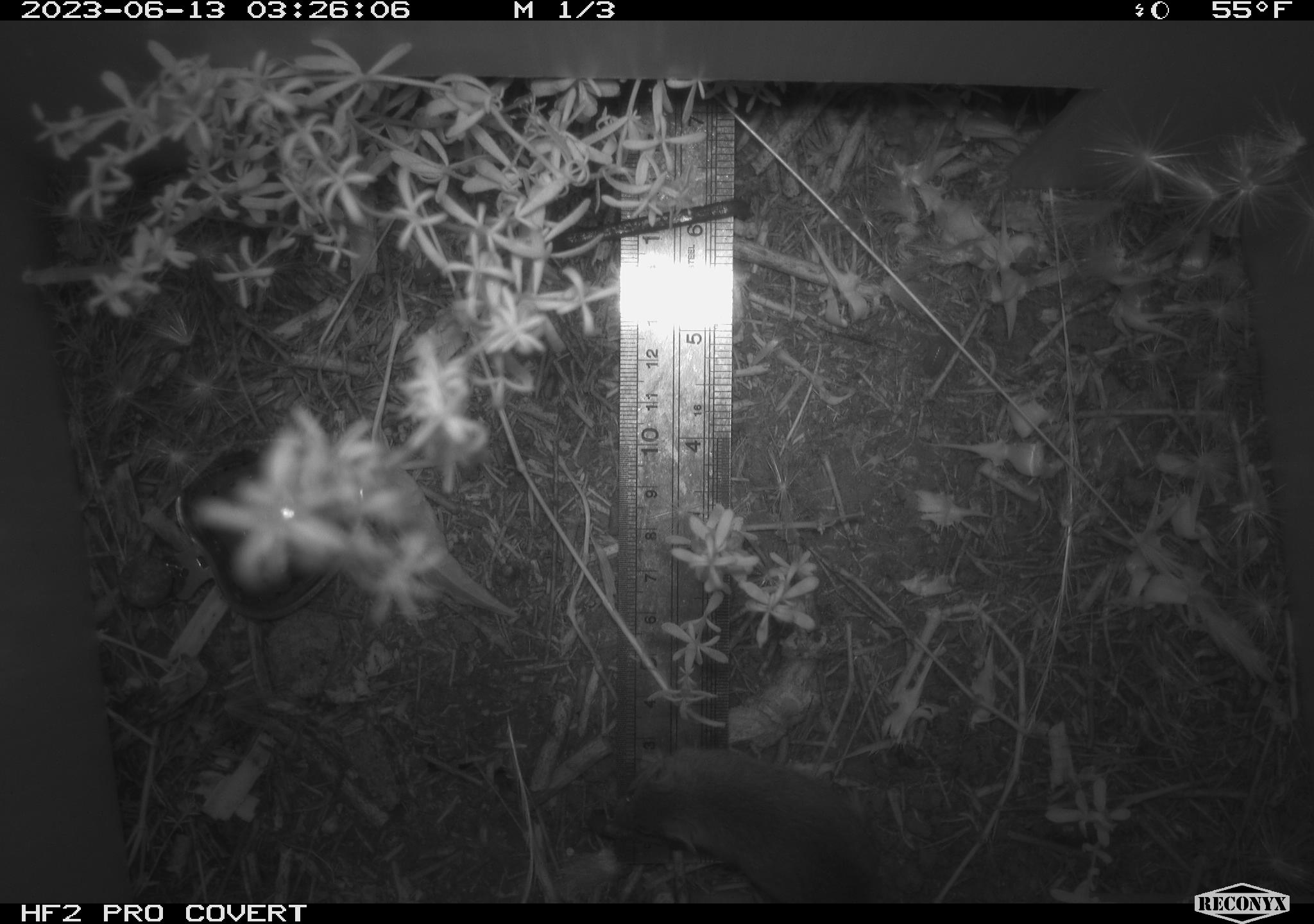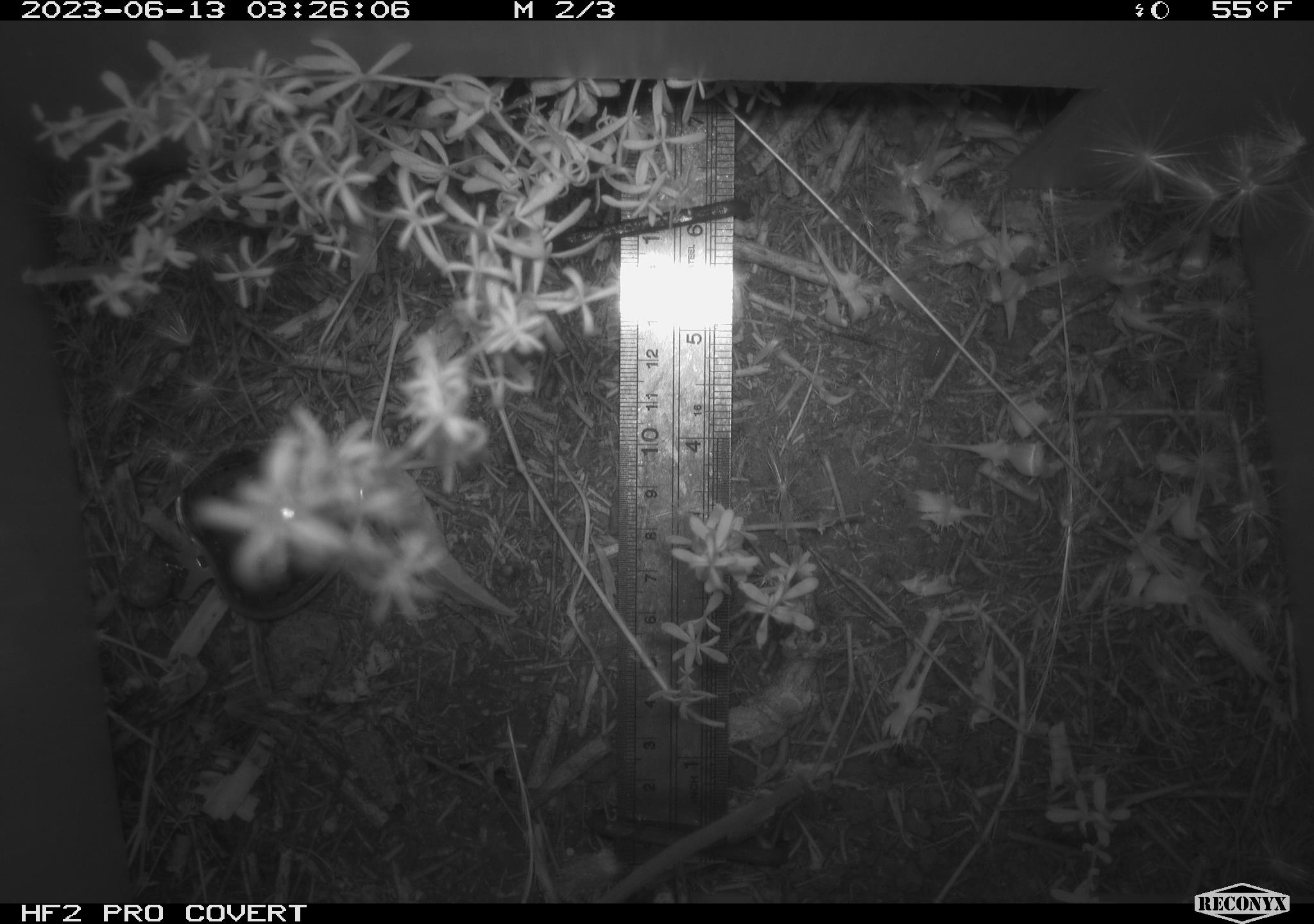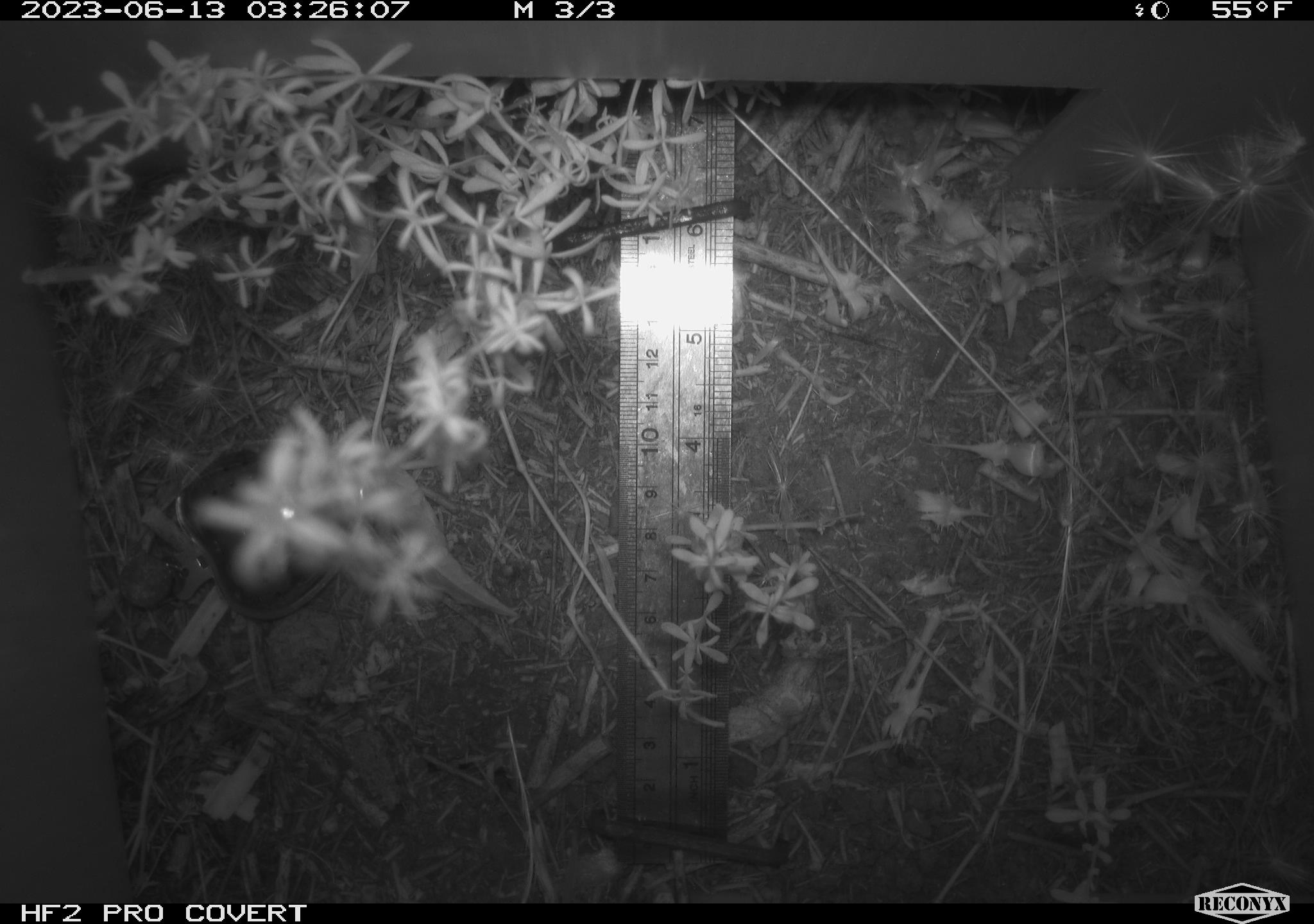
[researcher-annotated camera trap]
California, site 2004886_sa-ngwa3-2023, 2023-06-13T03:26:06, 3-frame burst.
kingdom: Animalia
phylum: Chordata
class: Mammalia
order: Rodentia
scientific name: Rodentia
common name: mouse species